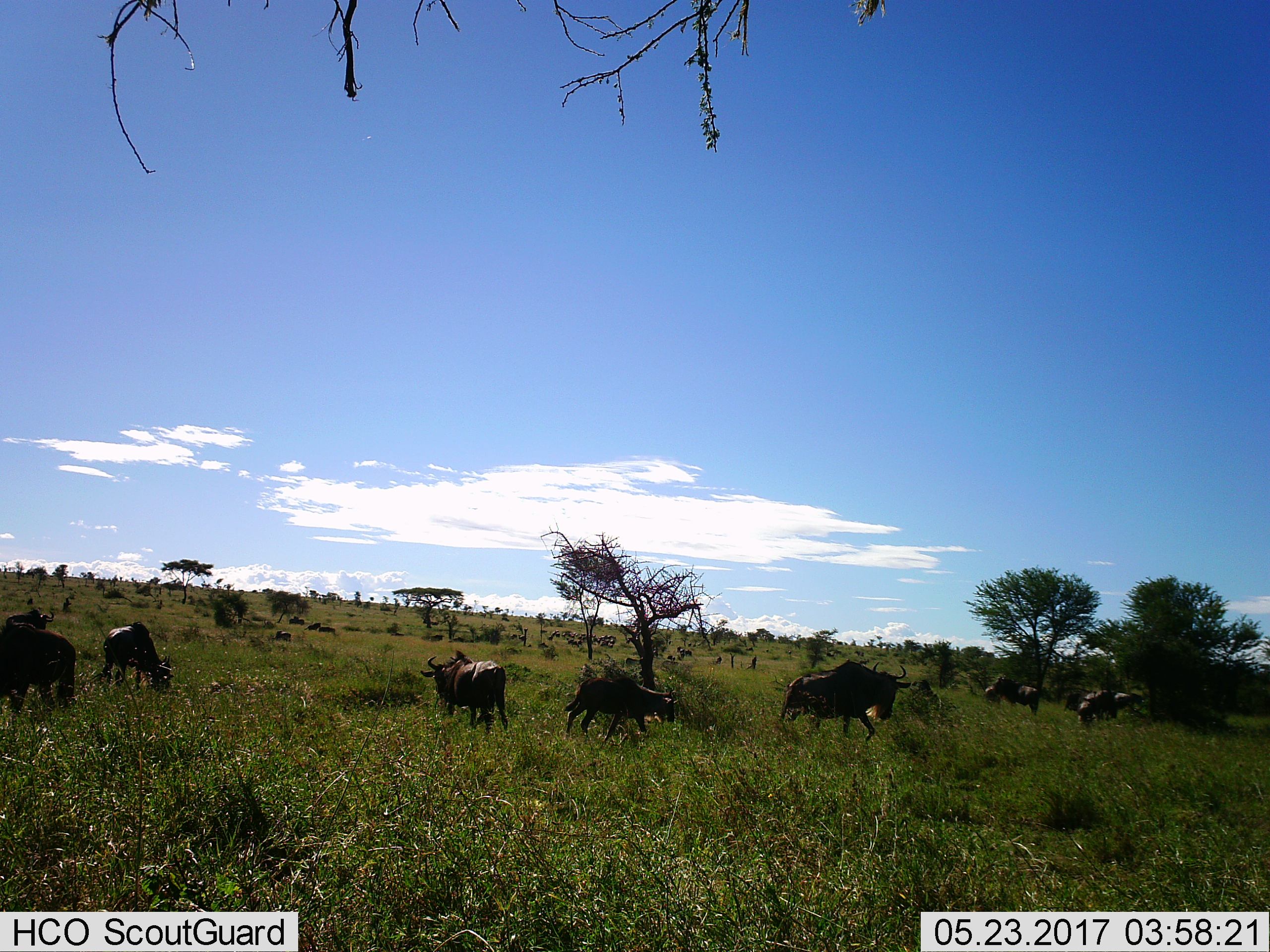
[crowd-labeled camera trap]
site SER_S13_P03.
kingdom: Animalia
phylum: Chordata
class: Mammalia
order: Artiodactyla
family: Bovidae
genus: Connochaetes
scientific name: Connochaetes taurinus taurinus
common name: blue wildebeest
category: wildebeestblue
Wildebeestblue (blue wildebeest) (Connochaetes taurinus taurinus), count 8. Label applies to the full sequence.